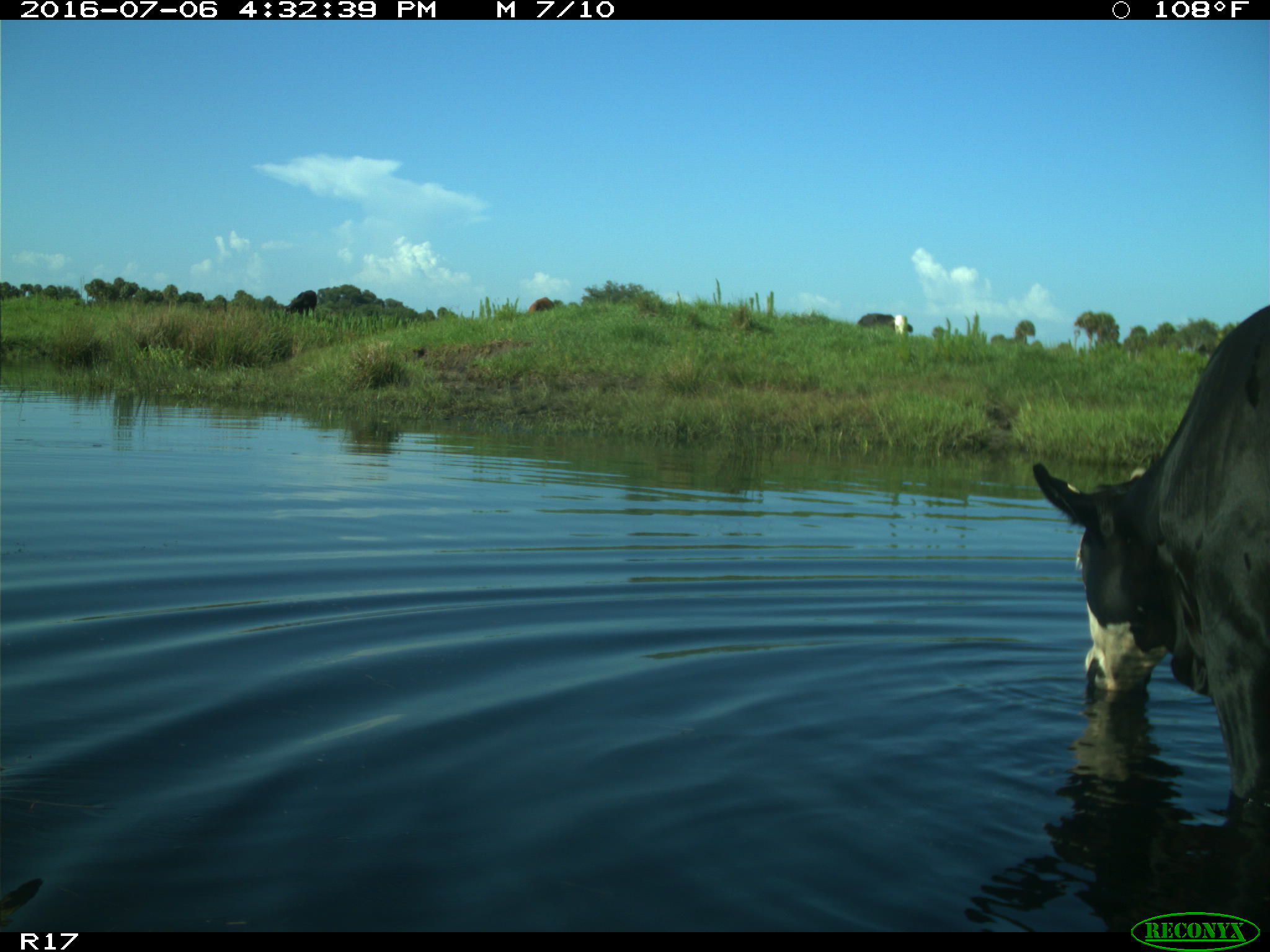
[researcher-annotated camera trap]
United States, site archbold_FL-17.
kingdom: Animalia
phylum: Chordata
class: Mammalia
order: Artiodactyla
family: Bovidae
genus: Bos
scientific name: Bos taurus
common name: domestic cow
Bos taurus (domestic cow).